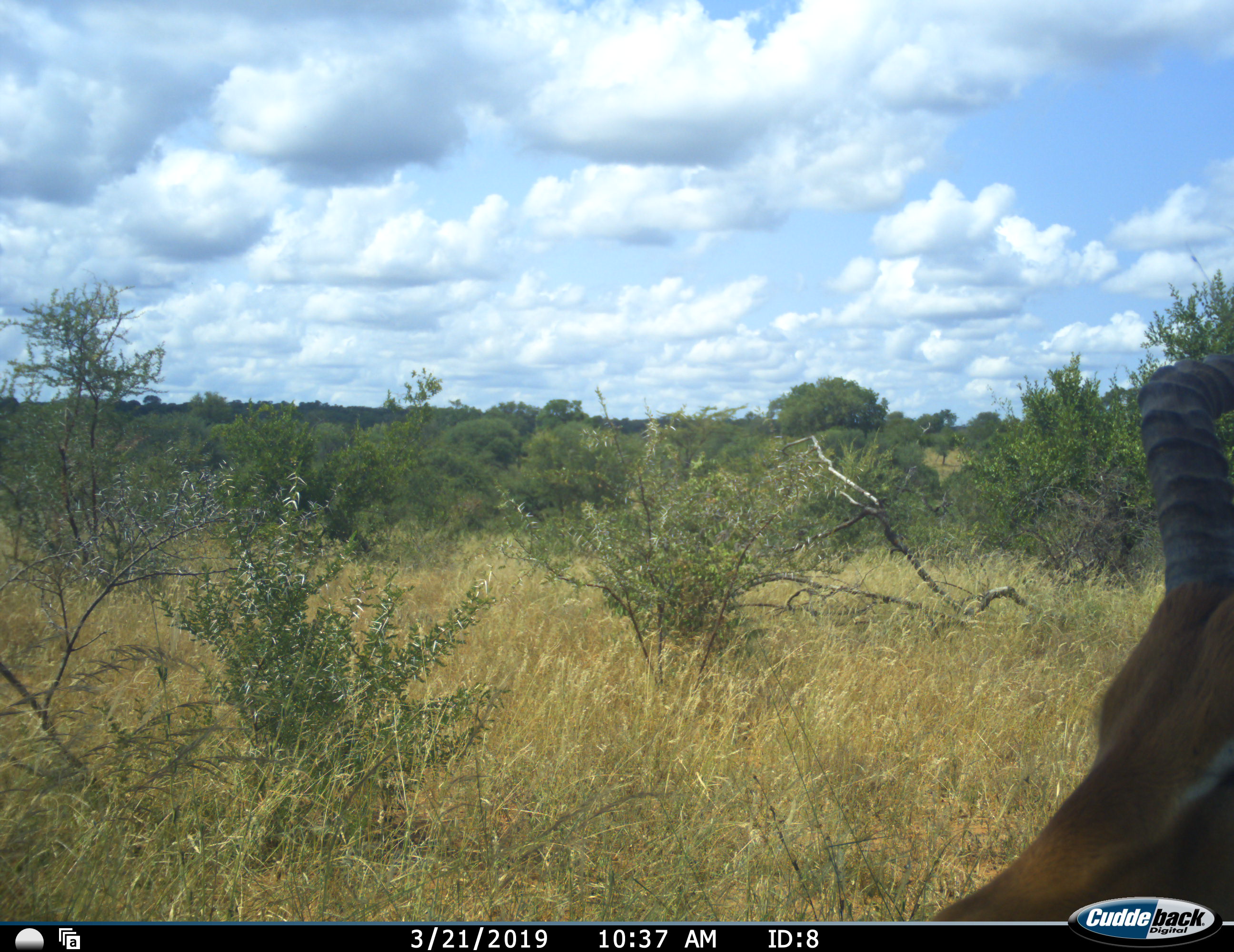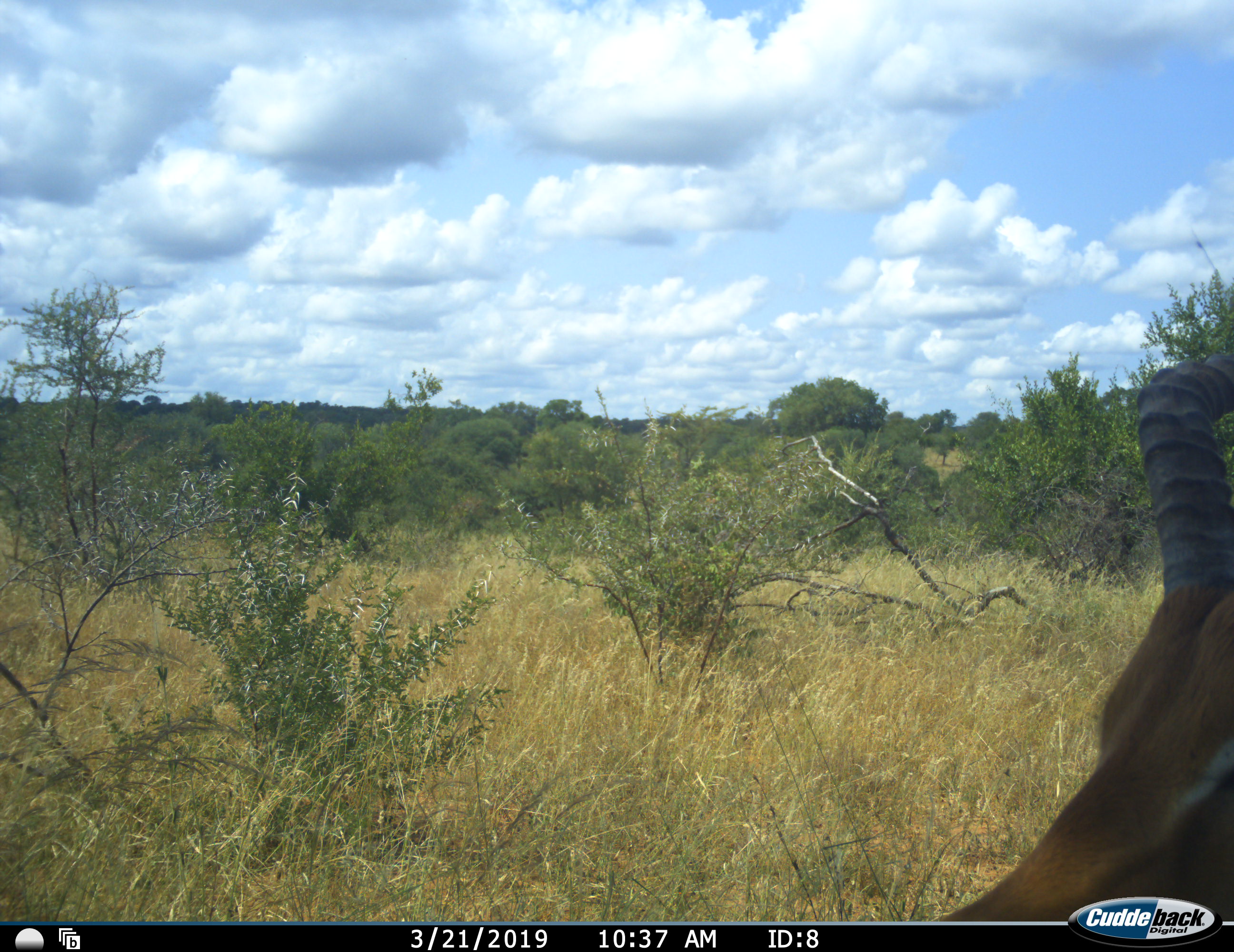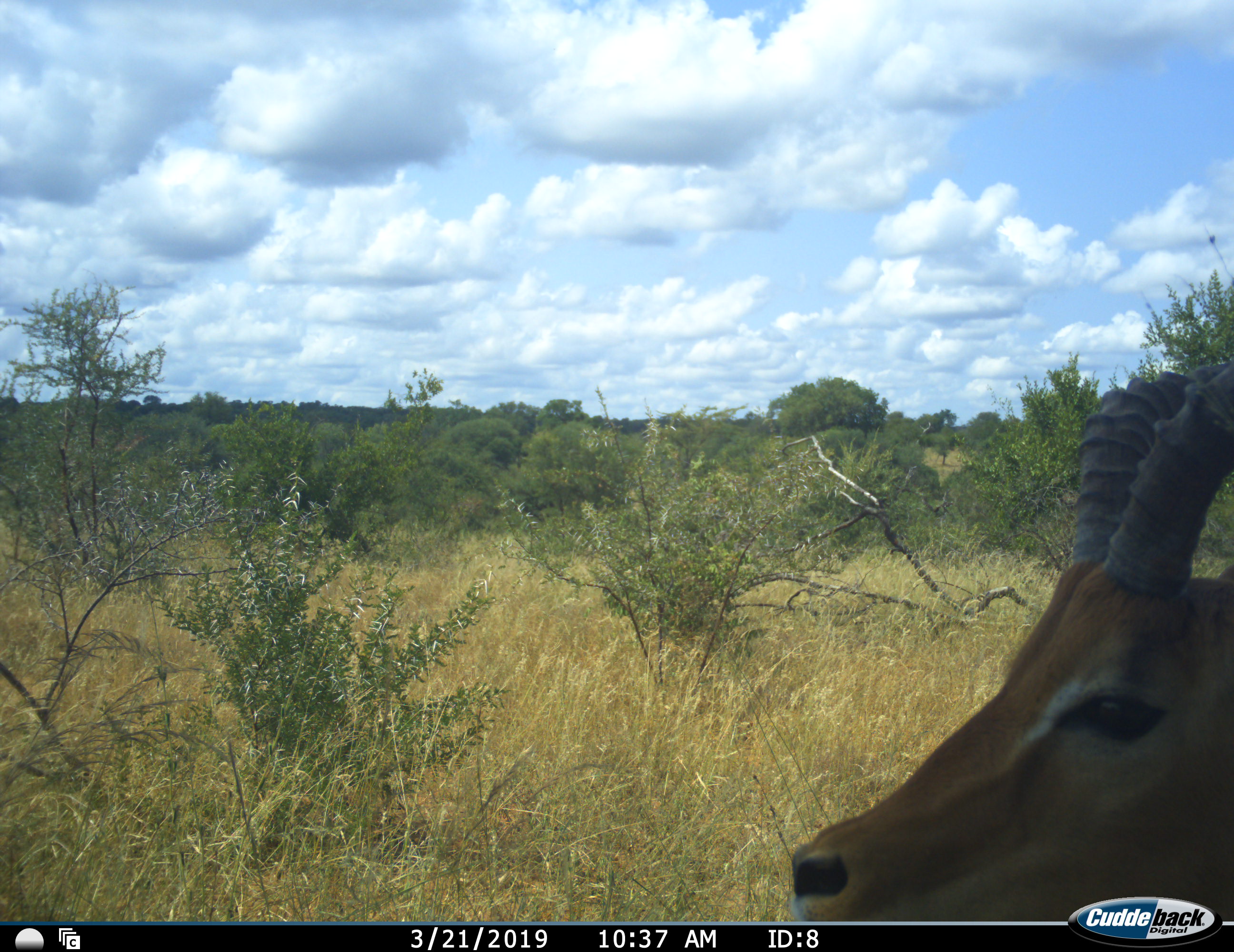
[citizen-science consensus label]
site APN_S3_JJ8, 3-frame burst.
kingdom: Animalia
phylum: Chordata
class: Mammalia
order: Artiodactyla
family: Bovidae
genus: Aepyceros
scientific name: Aepyceros melampus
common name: impala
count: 1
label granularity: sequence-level